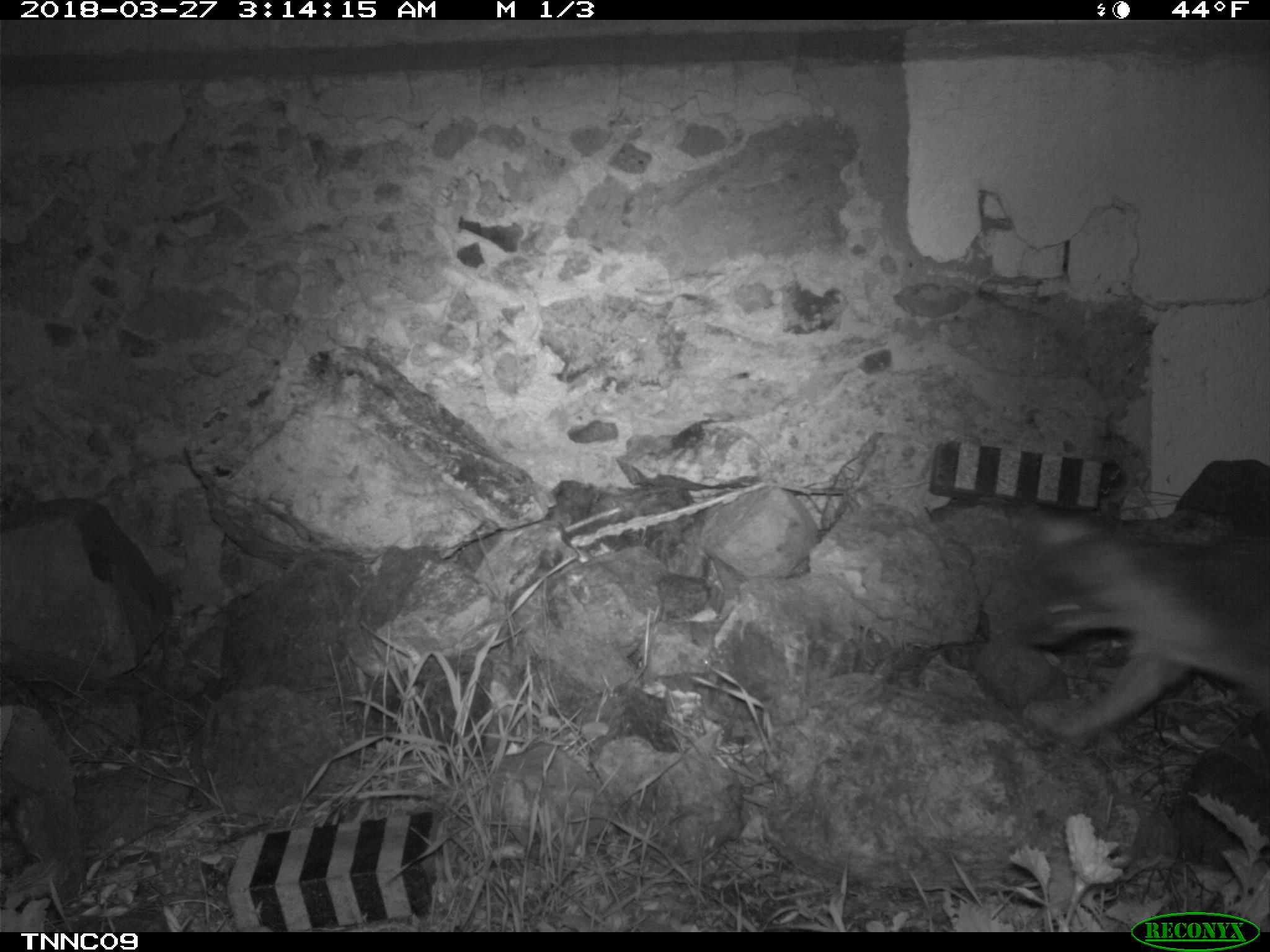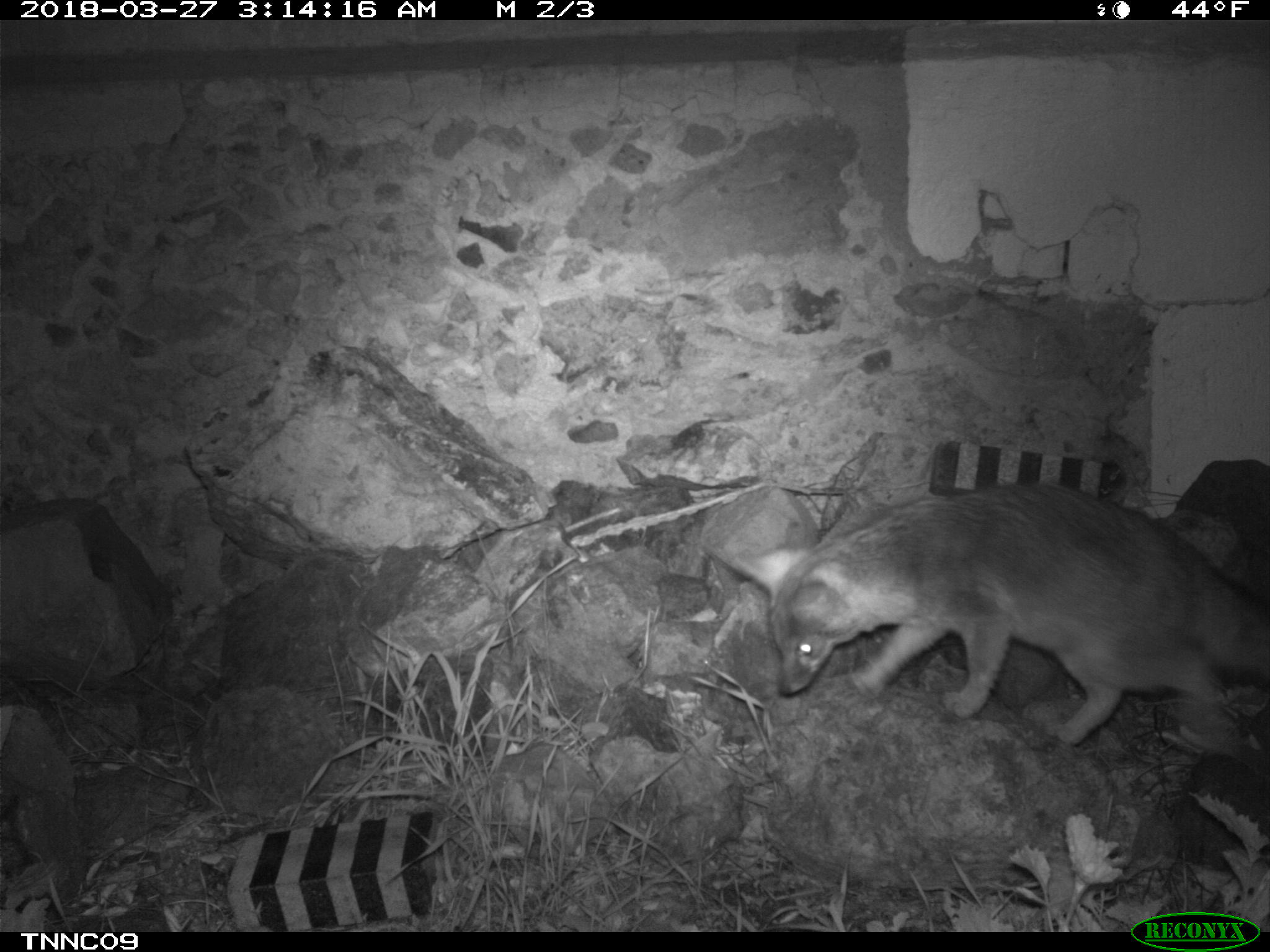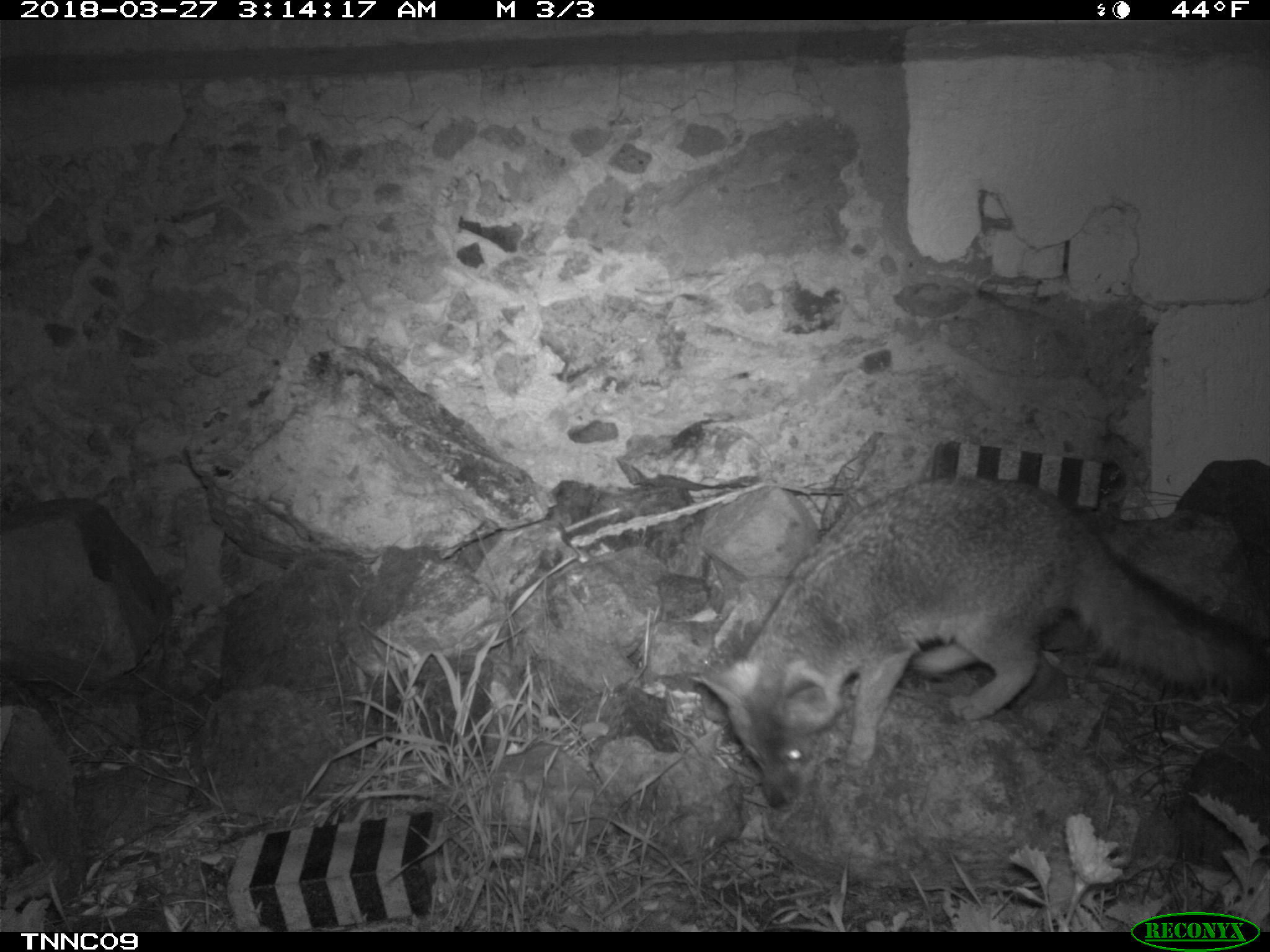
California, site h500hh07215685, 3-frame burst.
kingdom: Animalia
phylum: Chordata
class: Mammalia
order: Carnivora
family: Canidae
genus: Urocyon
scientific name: Urocyon littoralis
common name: island fox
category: fox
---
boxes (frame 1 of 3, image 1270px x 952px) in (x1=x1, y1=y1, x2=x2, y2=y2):
fox: (x1=1010, y1=513, x2=1269, y2=738)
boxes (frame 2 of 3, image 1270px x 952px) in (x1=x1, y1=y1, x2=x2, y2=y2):
fox: (x1=735, y1=483, x2=1269, y2=747)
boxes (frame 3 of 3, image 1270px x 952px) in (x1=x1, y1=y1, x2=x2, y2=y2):
fox: (x1=698, y1=478, x2=1269, y2=809)